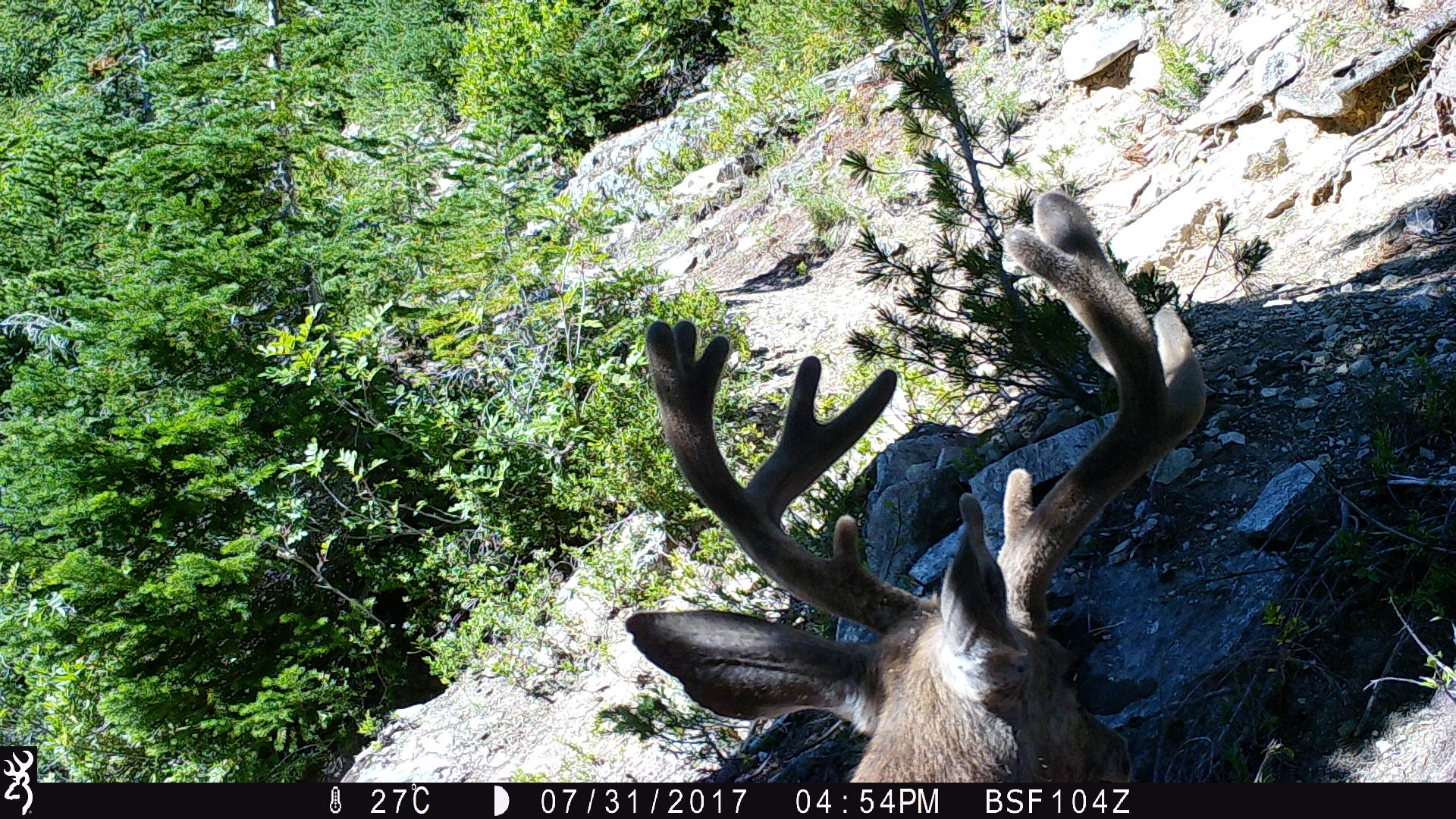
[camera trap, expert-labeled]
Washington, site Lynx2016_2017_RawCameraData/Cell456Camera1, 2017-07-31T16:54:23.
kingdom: Animalia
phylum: Chordata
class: Mammalia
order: Artiodactyla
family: Cervidae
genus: Odocoileus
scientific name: Odocoileus hemionus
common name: mule deer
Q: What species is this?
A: Odocoileus hemionus (mule deer).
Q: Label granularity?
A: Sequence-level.